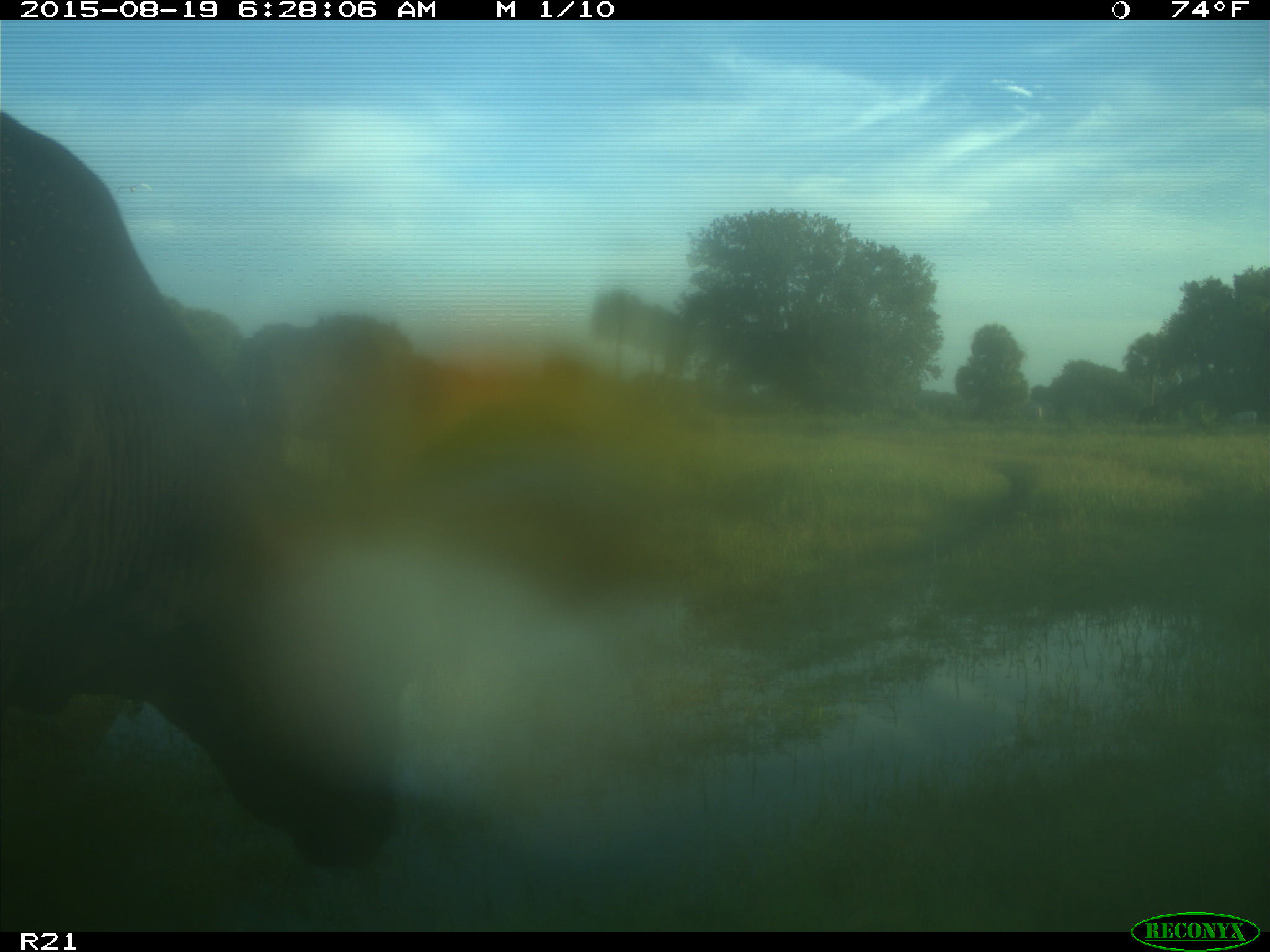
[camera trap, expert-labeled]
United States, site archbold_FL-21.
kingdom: Animalia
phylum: Chordata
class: Mammalia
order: Artiodactyla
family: Bovidae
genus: Bos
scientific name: Bos taurus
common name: domestic cow